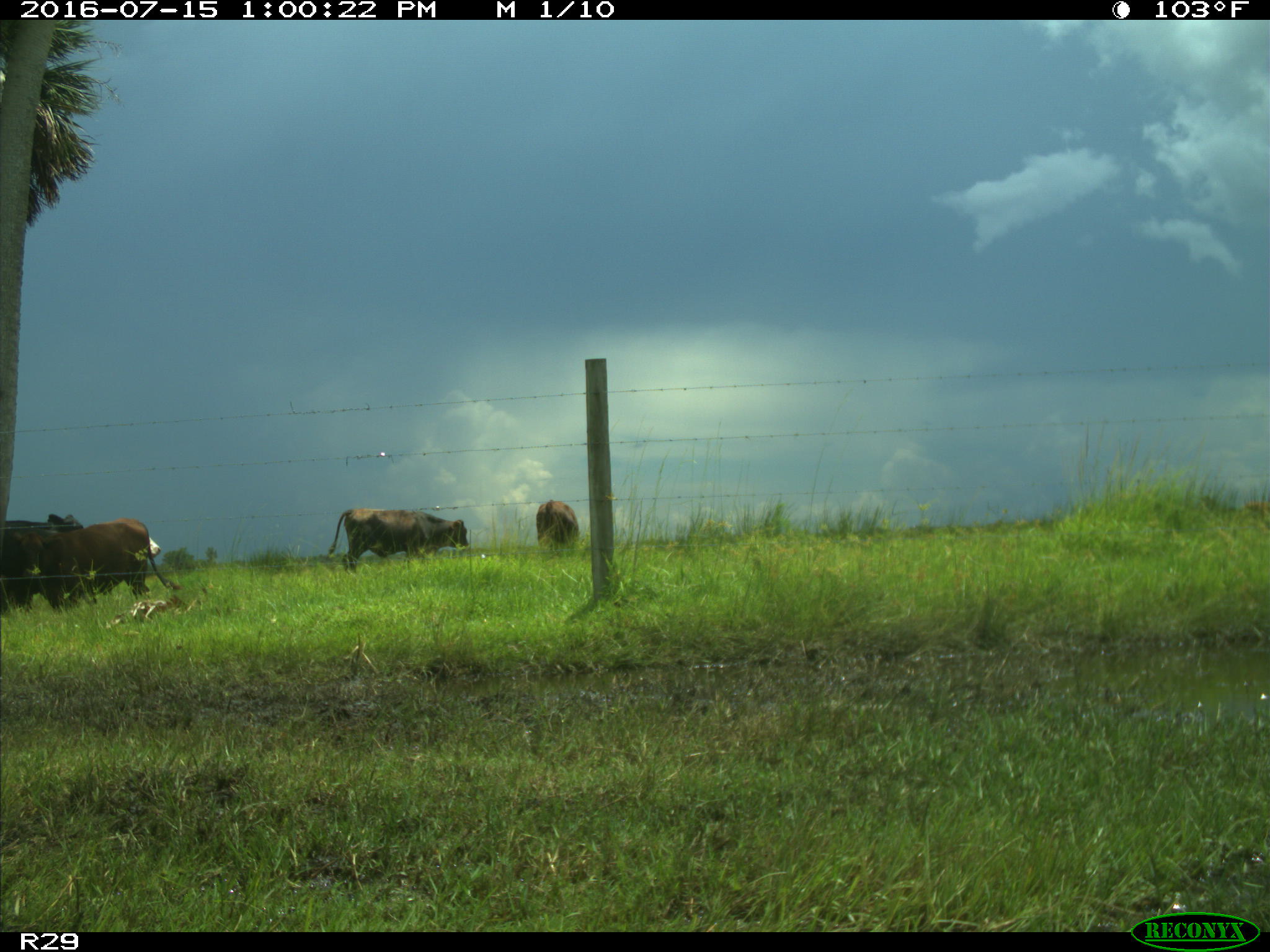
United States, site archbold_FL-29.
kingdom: Animalia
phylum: Chordata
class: Mammalia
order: Artiodactyla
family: Bovidae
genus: Bos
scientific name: Bos taurus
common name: domestic cow